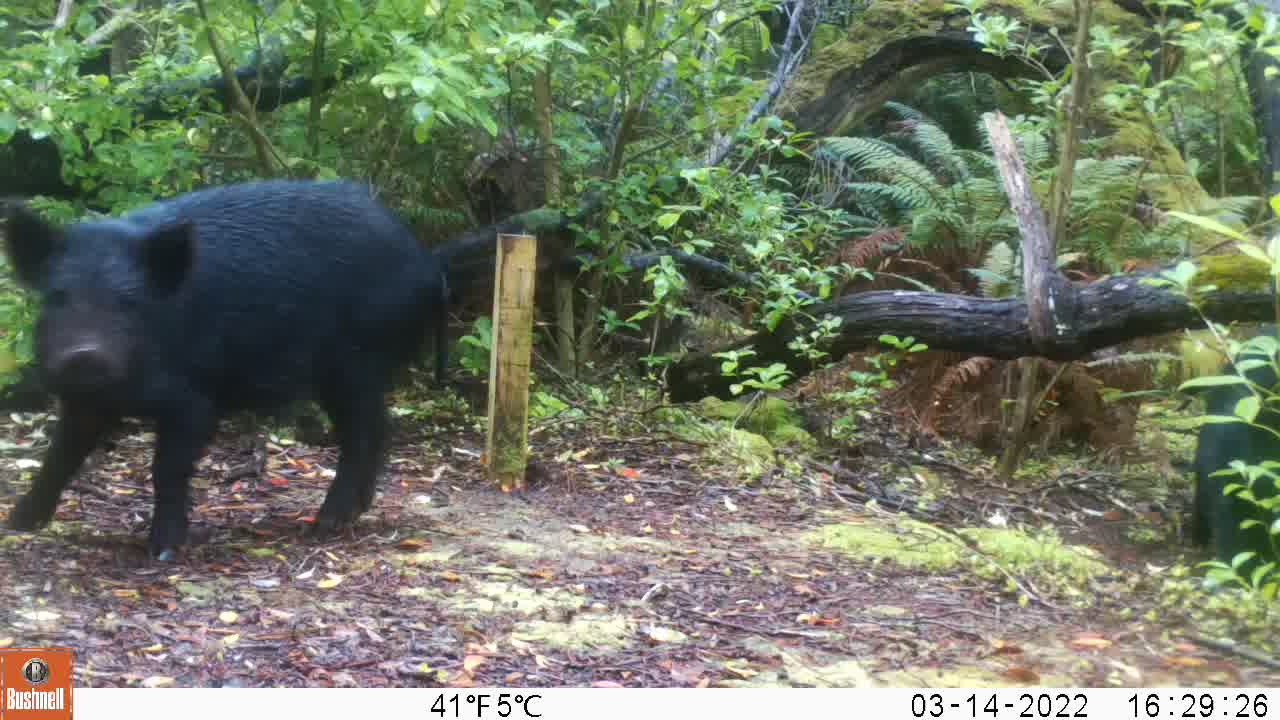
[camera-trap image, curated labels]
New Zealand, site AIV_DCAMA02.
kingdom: Animalia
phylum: Chordata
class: Mammalia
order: Artiodactyla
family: Suidae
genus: Sus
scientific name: Sus scrofa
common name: pig